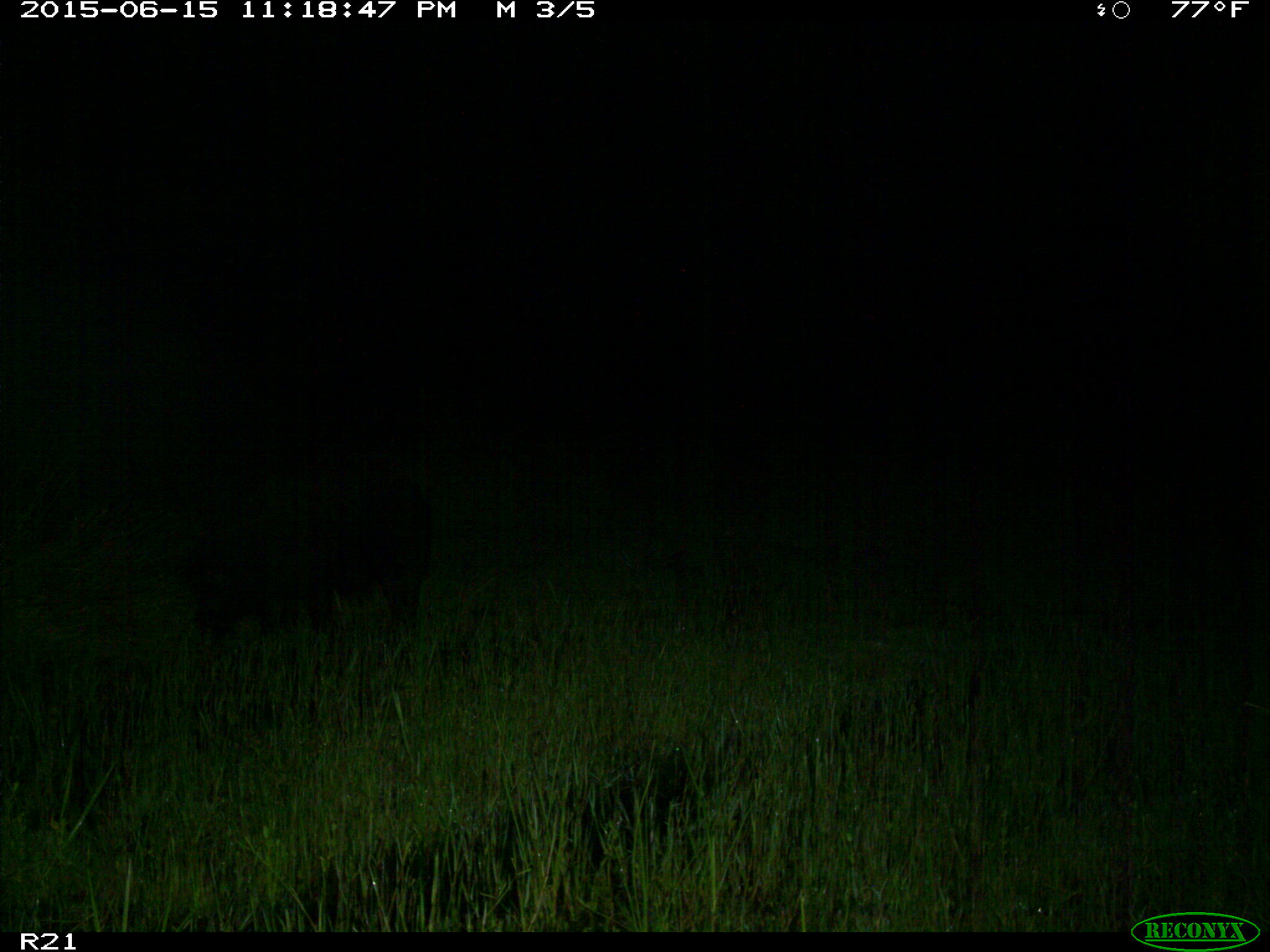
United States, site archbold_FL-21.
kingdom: Animalia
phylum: Chordata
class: Mammalia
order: Artiodactyla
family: Suidae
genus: Sus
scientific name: Sus scrofa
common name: wild boar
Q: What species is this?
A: Sus scrofa (wild boar).